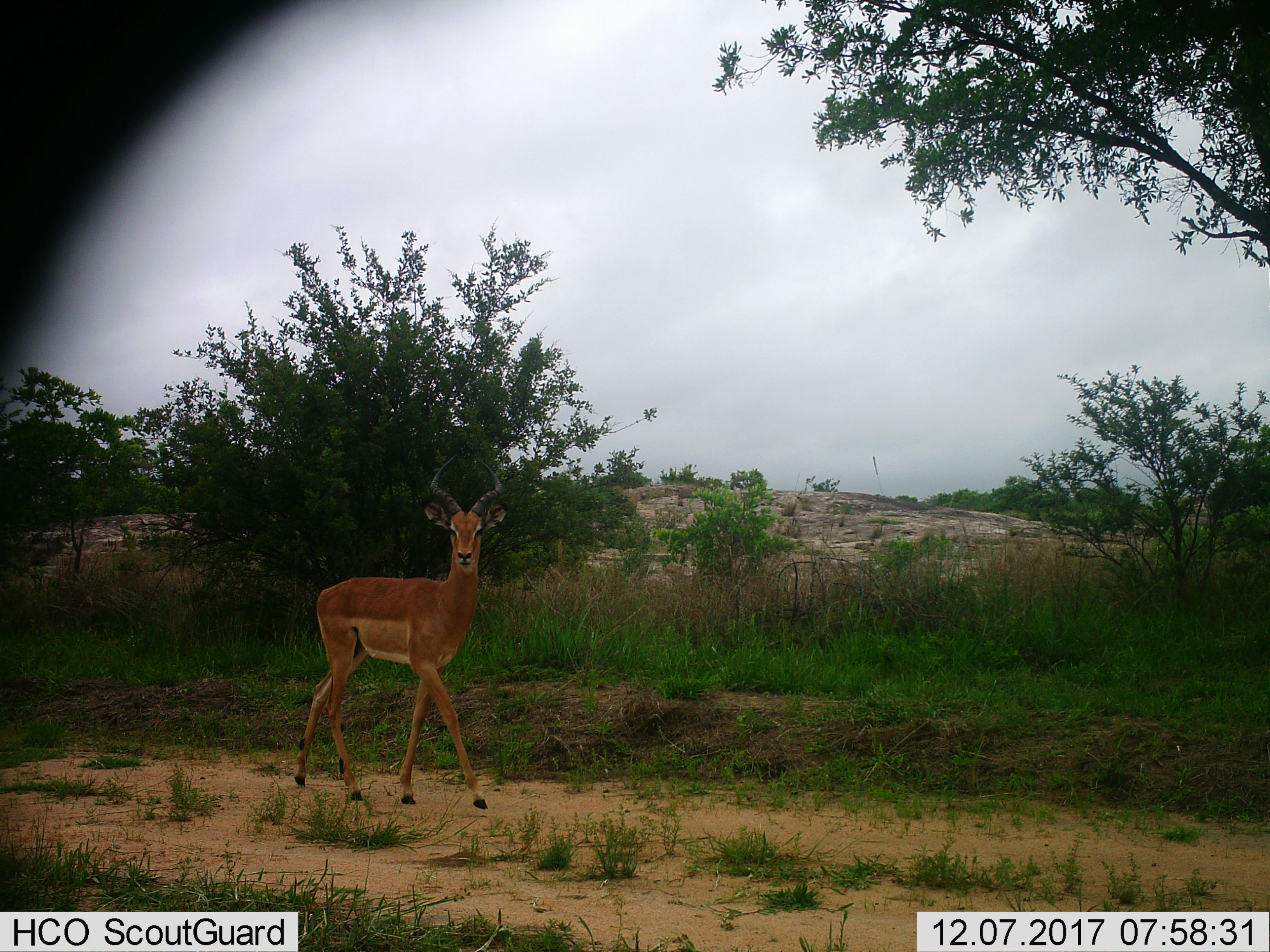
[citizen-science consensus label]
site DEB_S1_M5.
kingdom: Animalia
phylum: Chordata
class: Mammalia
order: Artiodactyla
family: Bovidae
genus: Aepyceros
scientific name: Aepyceros melampus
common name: impala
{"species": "impala (Aepyceros melampus)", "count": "1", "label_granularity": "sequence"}